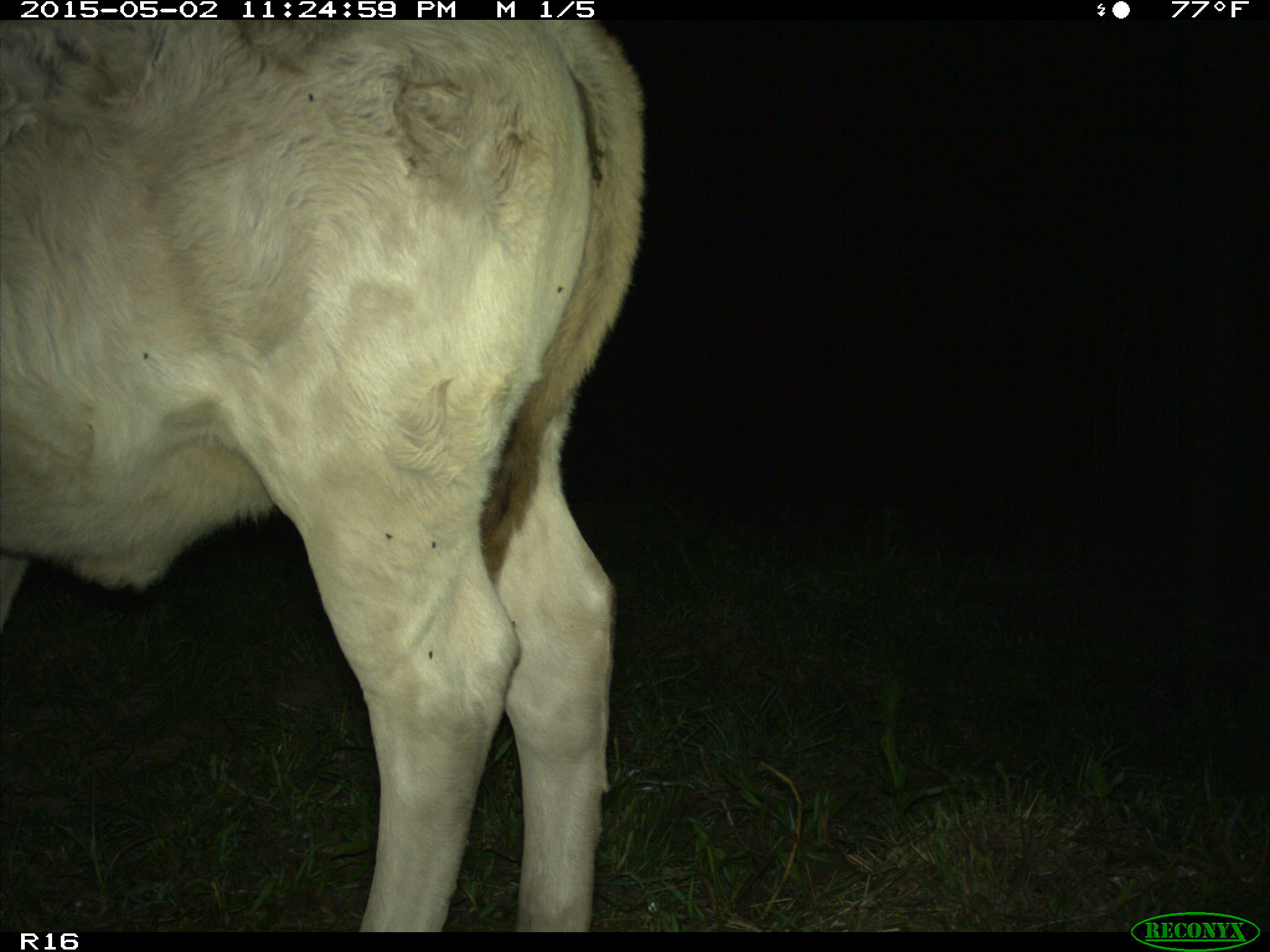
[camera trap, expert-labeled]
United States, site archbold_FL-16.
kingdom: Animalia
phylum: Chordata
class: Mammalia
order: Artiodactyla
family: Bovidae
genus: Bos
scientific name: Bos taurus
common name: domestic cow